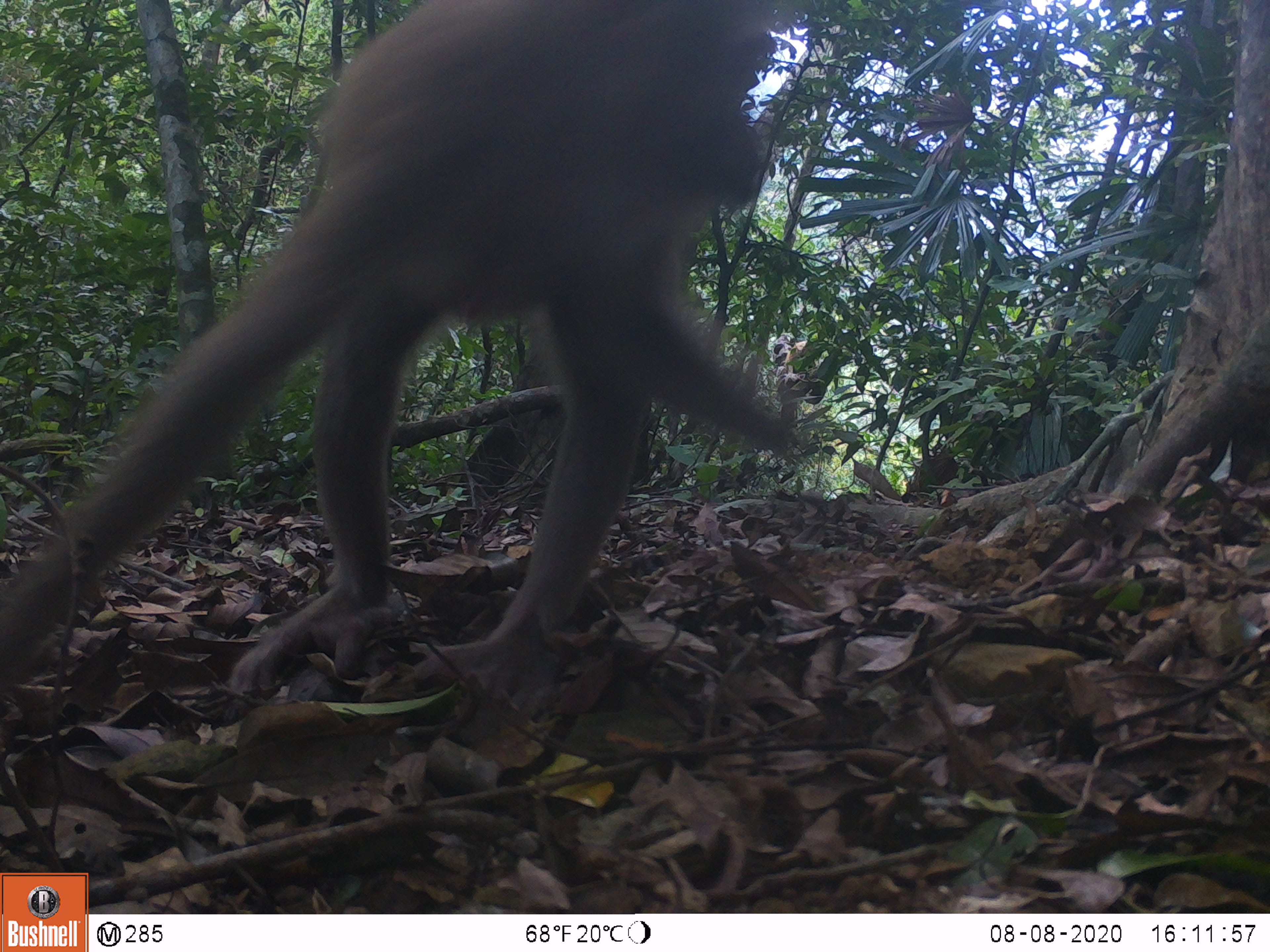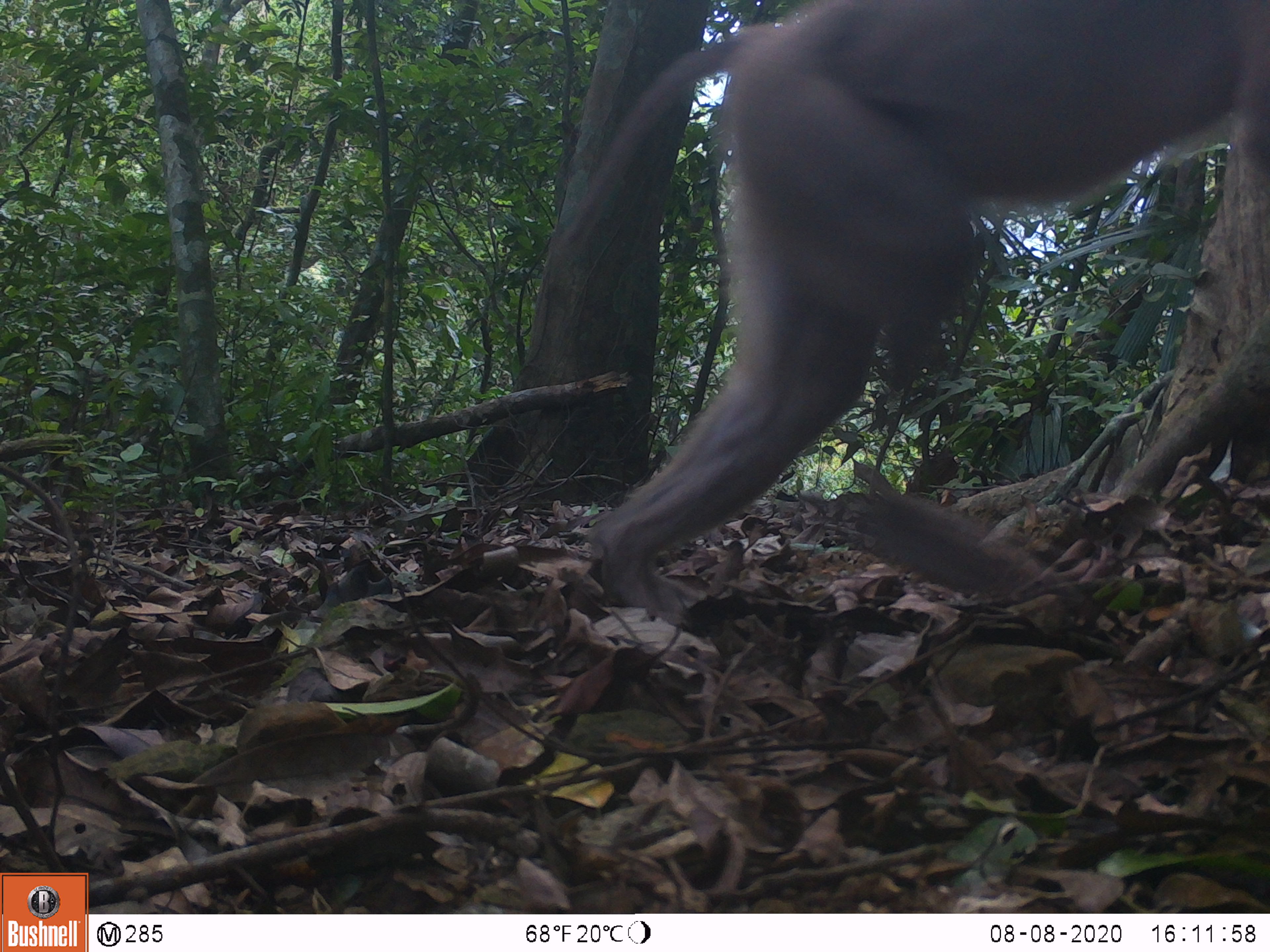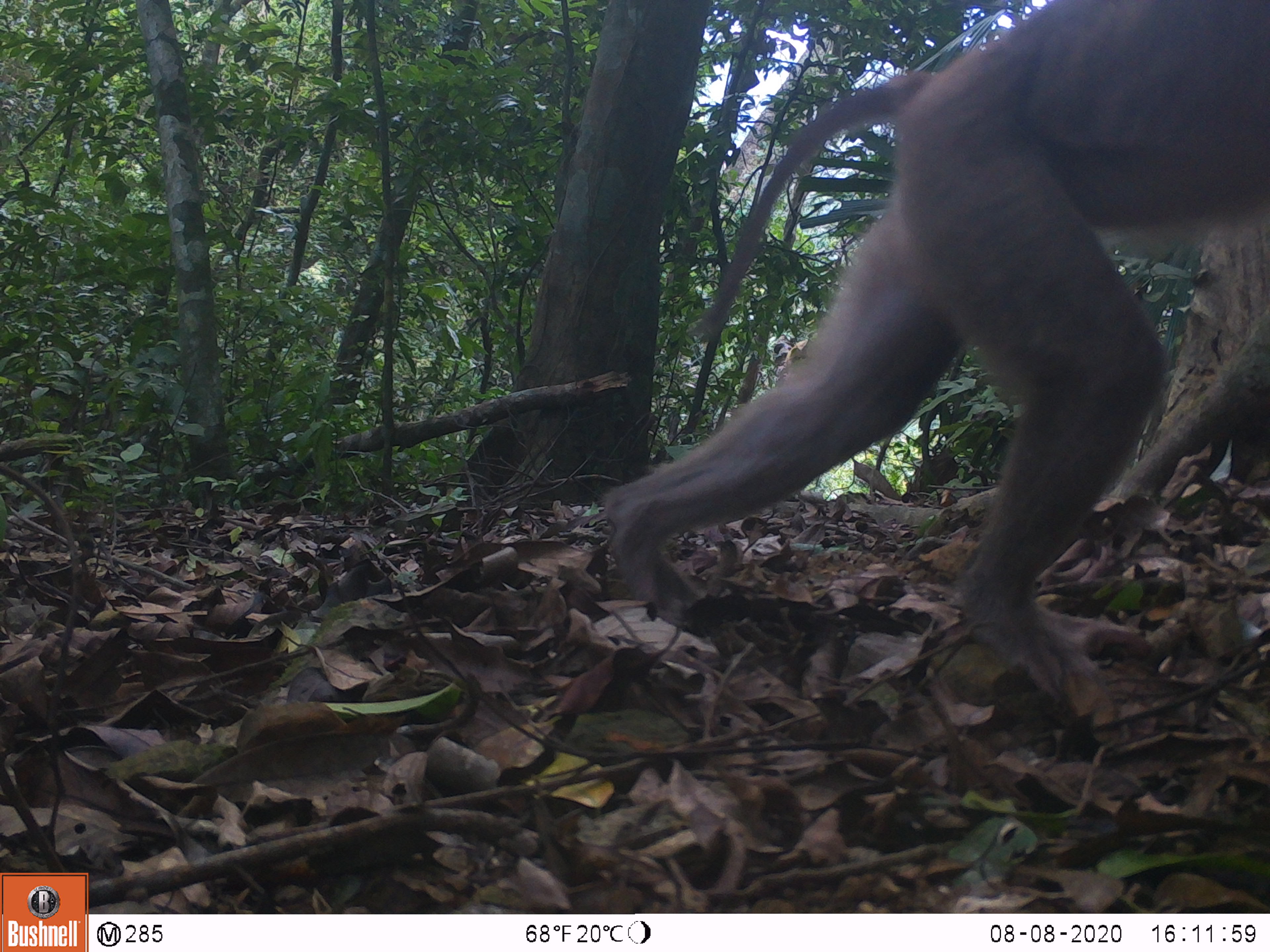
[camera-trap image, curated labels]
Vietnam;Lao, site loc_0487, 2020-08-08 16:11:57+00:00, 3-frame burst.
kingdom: Animalia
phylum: Chordata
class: Mammalia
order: Primates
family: Cercopithecidae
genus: Macaca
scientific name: Macaca nemestrina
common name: pig-tailed macaque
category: pig tailed macaque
Pig tailed macaque (pig-tailed macaque) (Macaca nemestrina). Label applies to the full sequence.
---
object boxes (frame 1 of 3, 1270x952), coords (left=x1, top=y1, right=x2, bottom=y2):
pig tailed macaque: (left=0, top=0, right=804, bottom=720)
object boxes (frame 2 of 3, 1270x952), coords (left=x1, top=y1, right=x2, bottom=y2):
pig tailed macaque: (left=525, top=0, right=1270, bottom=624)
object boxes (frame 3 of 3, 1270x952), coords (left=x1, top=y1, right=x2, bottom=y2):
pig tailed macaque: (left=598, top=0, right=1270, bottom=700)